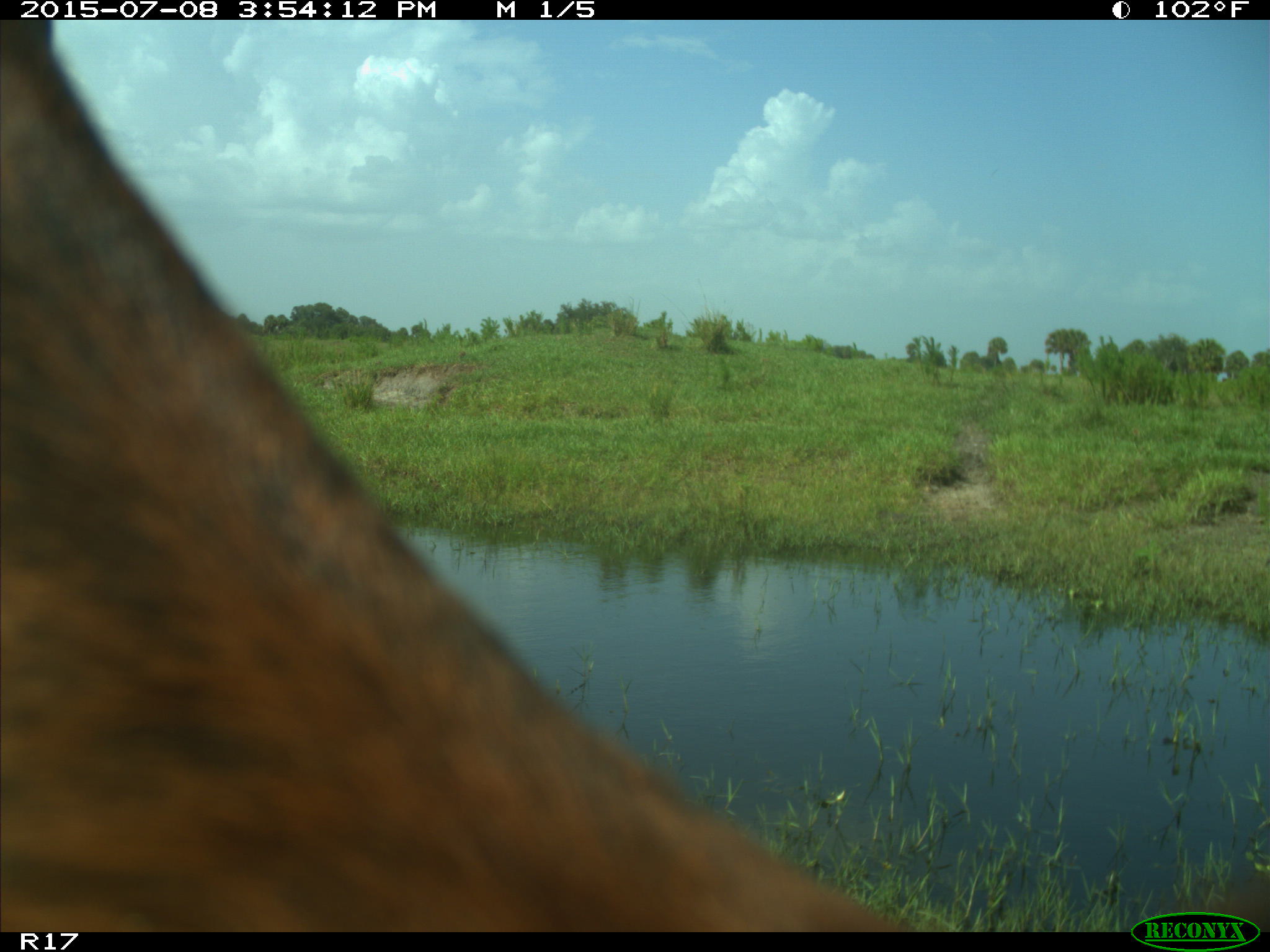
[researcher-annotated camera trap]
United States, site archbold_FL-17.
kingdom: Animalia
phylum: Chordata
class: Mammalia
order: Artiodactyla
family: Bovidae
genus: Bos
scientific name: Bos taurus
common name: domestic cow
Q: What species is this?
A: Bos taurus (domestic cow).